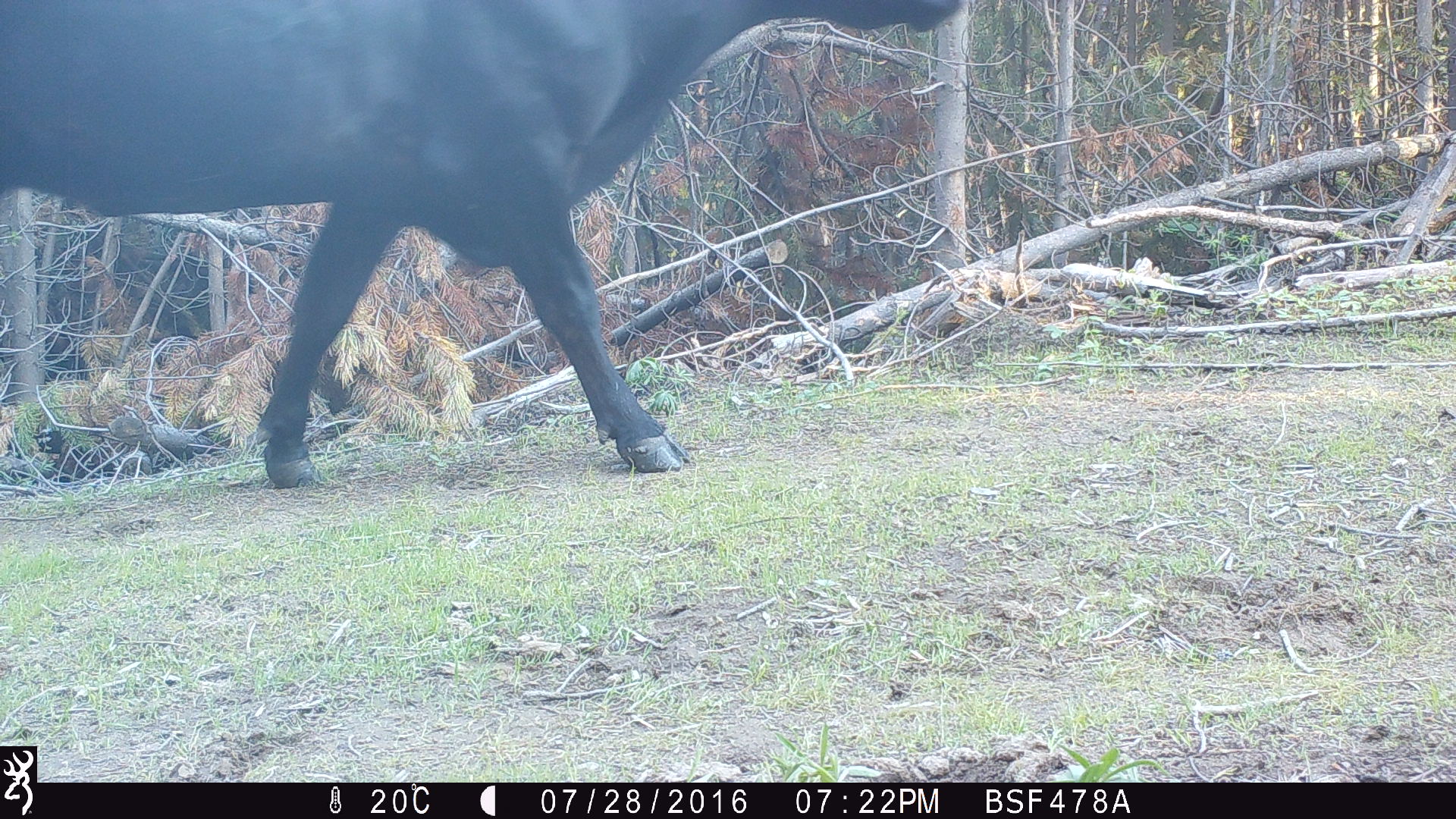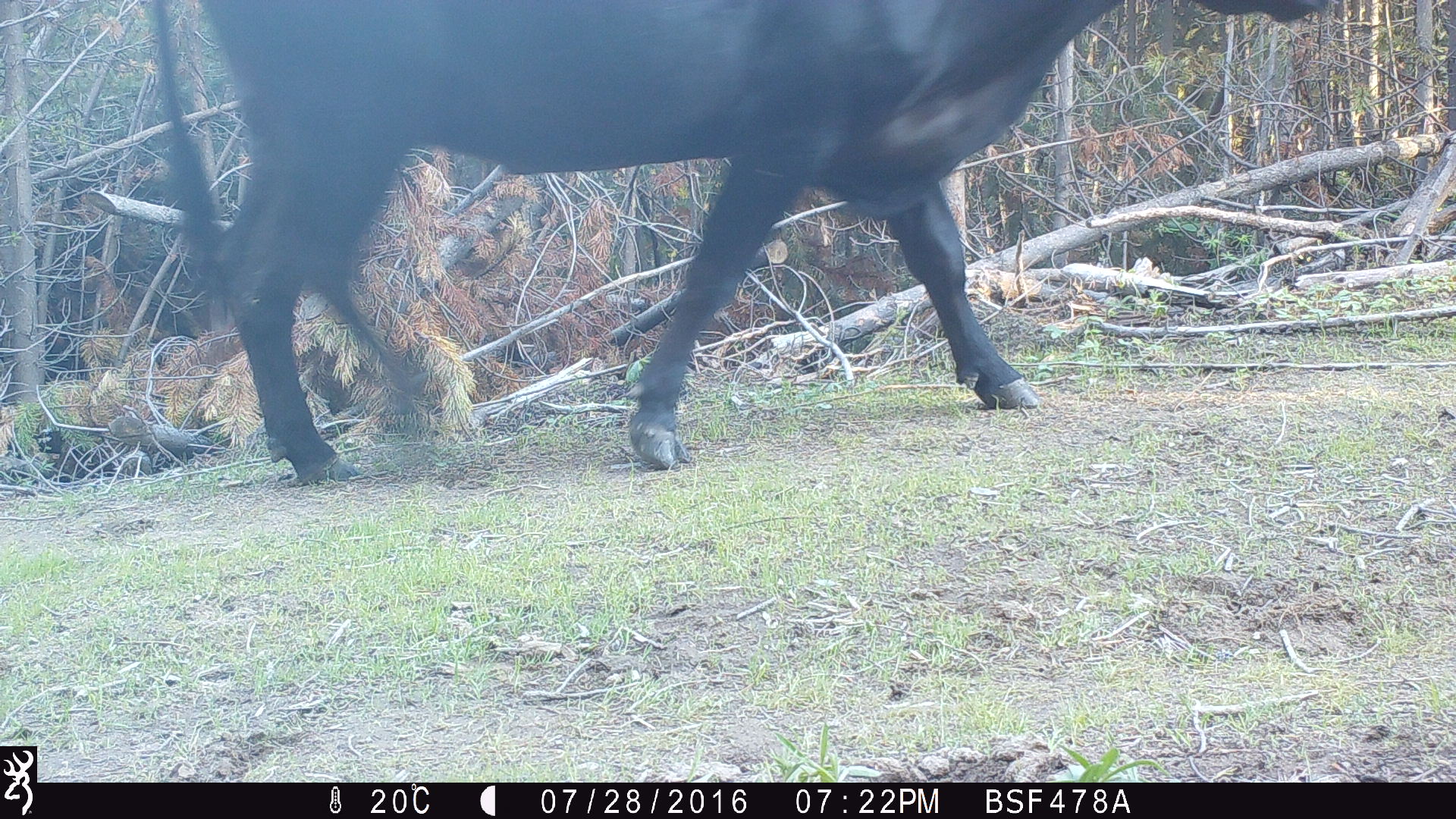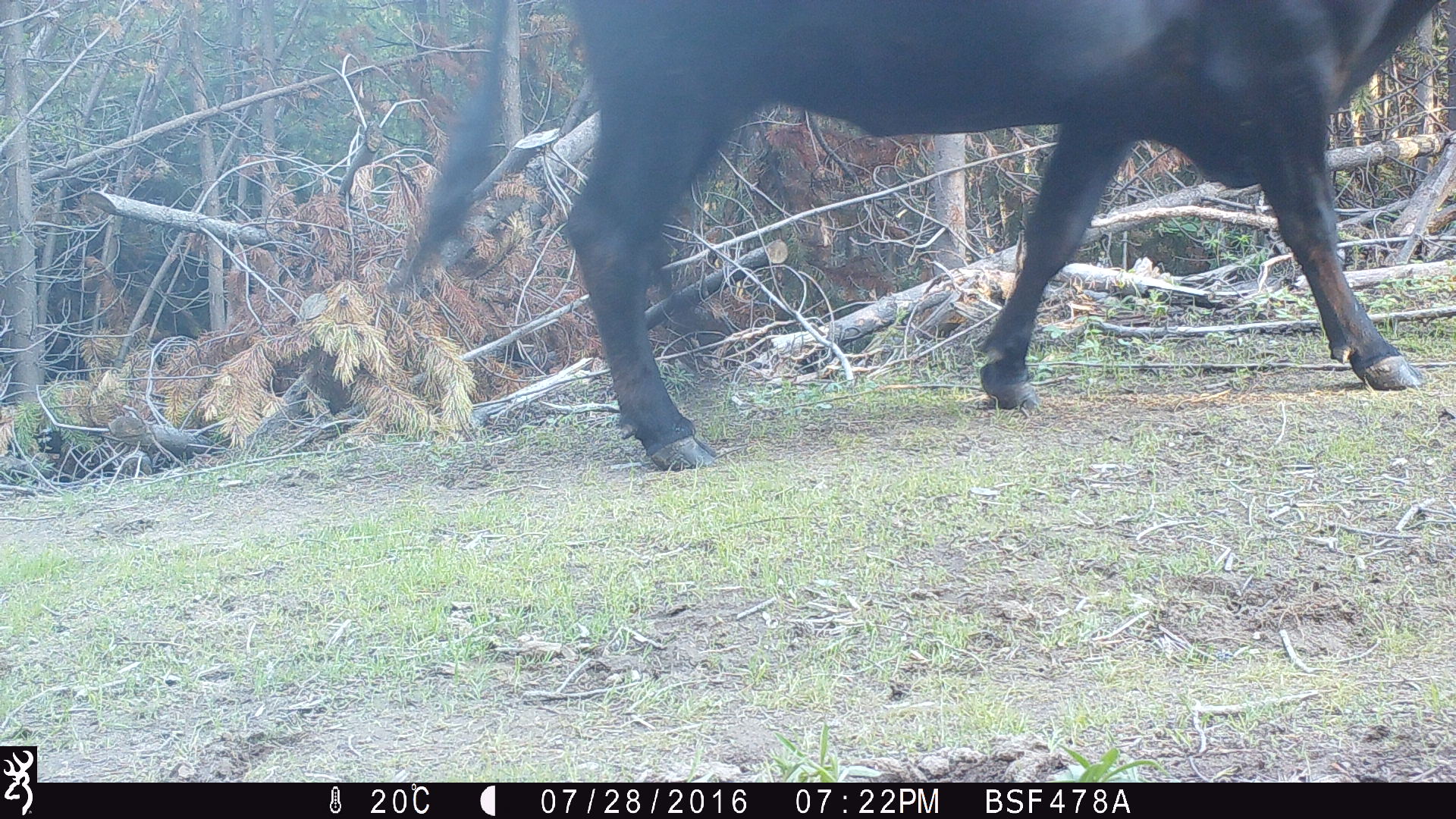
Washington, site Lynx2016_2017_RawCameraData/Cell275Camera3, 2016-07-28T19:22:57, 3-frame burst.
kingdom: Animalia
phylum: Chordata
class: Mammalia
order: Artiodactyla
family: Bovidae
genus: Bos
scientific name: Bos taurus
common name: domestic cattle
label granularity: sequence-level